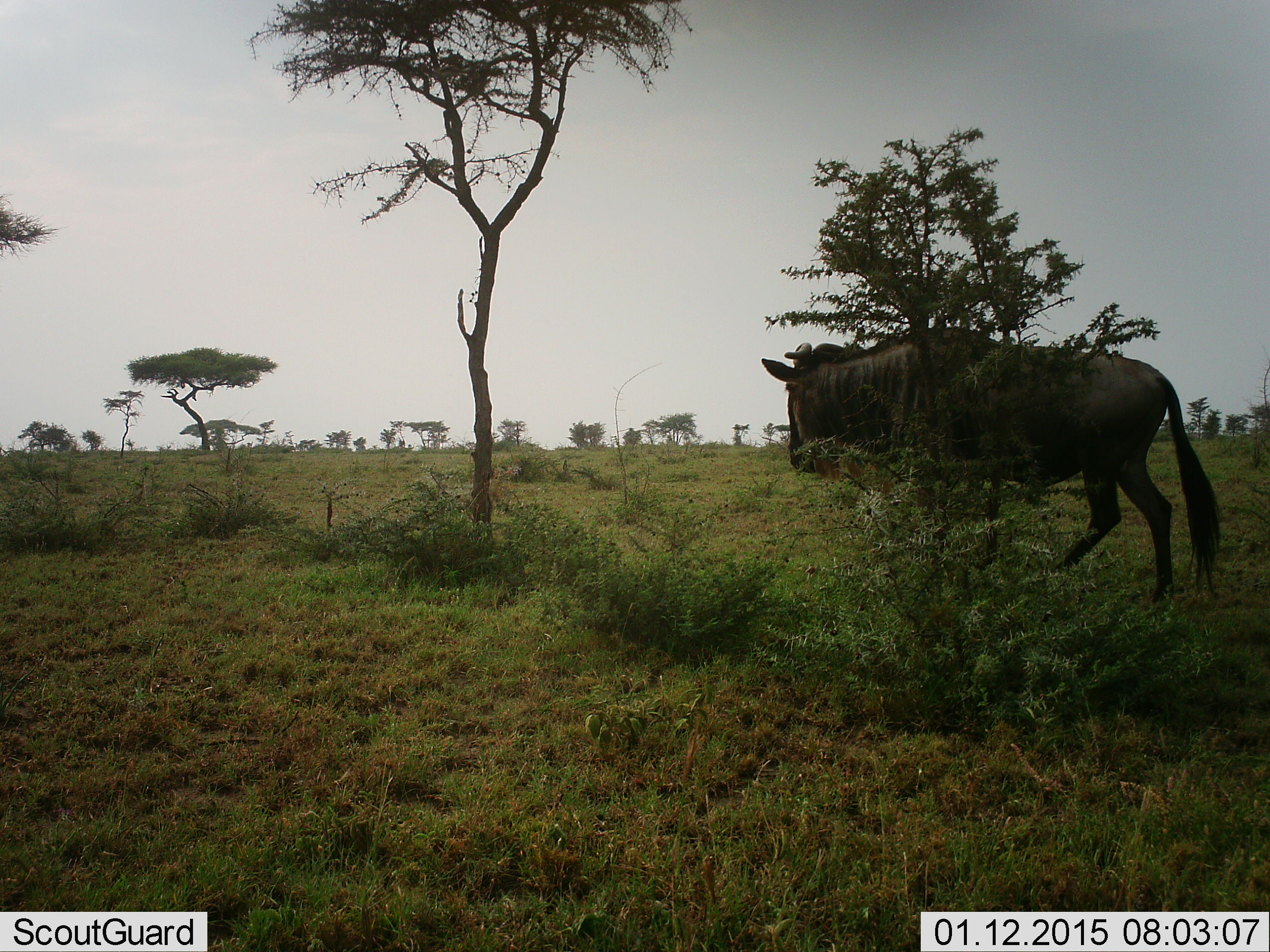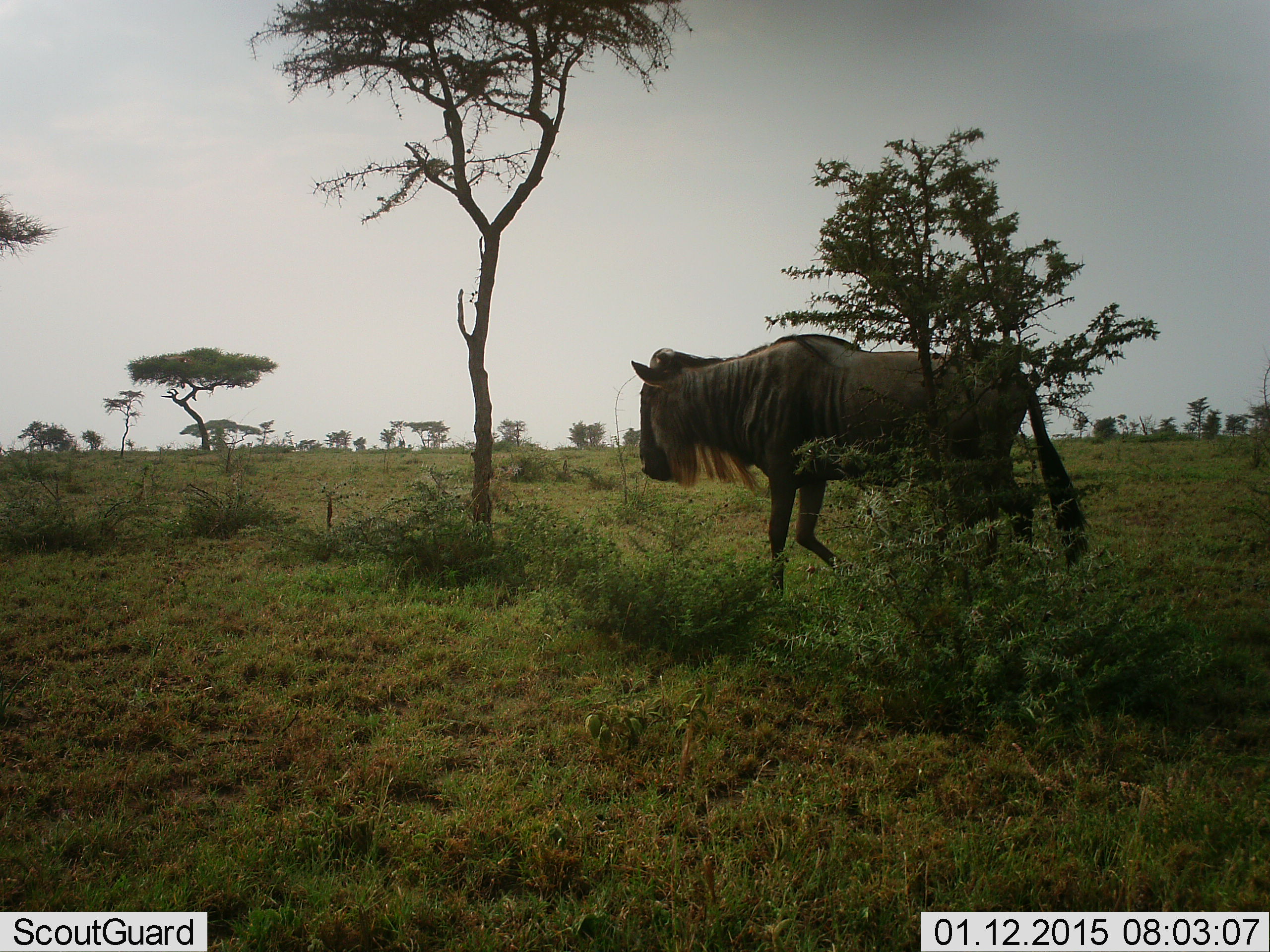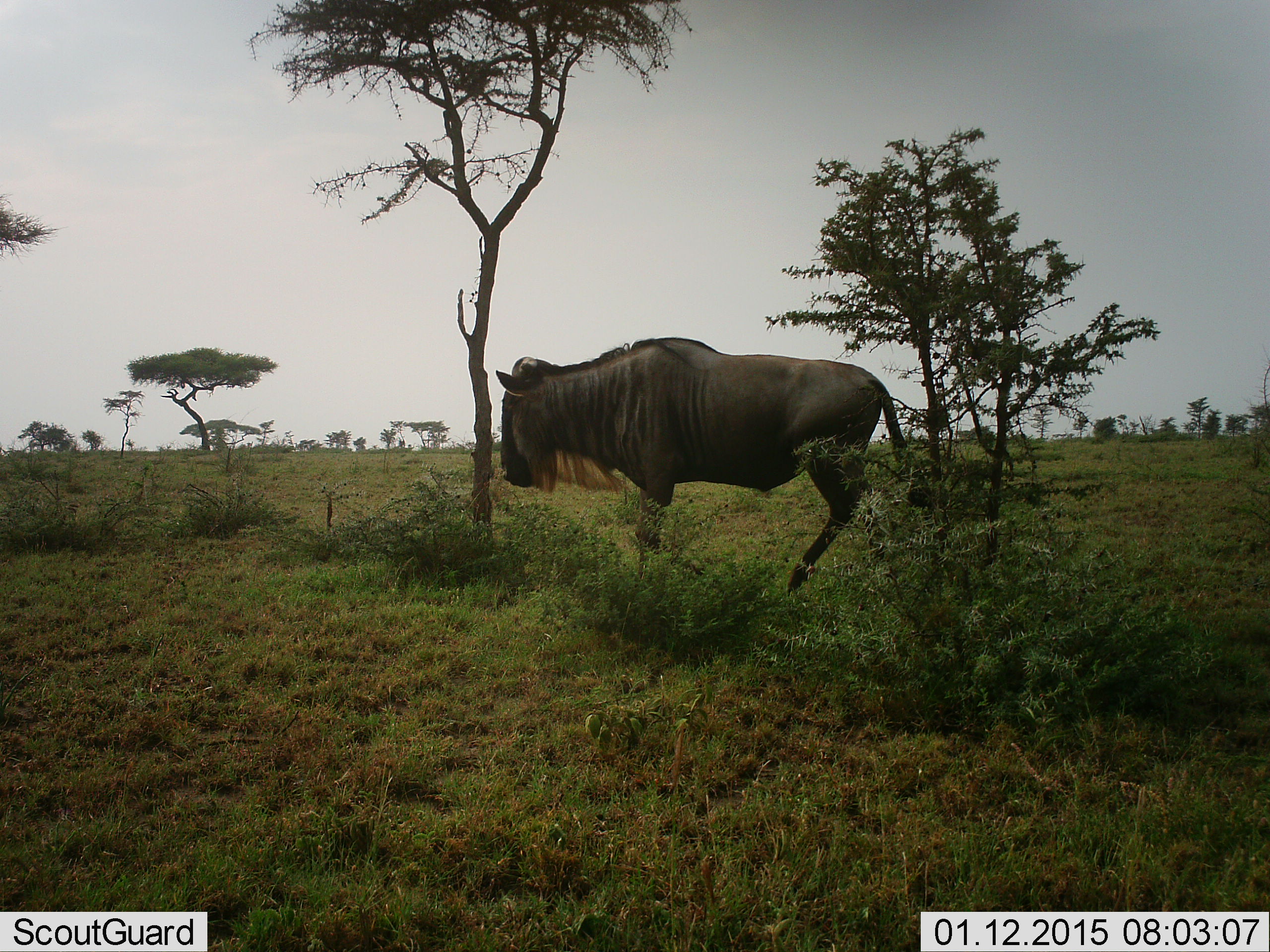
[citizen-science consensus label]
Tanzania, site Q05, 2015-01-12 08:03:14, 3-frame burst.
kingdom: Animalia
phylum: Chordata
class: Mammalia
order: Artiodactyla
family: Bovidae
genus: Connochaetes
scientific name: Connochaetes taurinus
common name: blue wildebeest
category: wildebeest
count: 1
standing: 20%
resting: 0%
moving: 100%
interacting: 0%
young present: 0%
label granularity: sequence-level